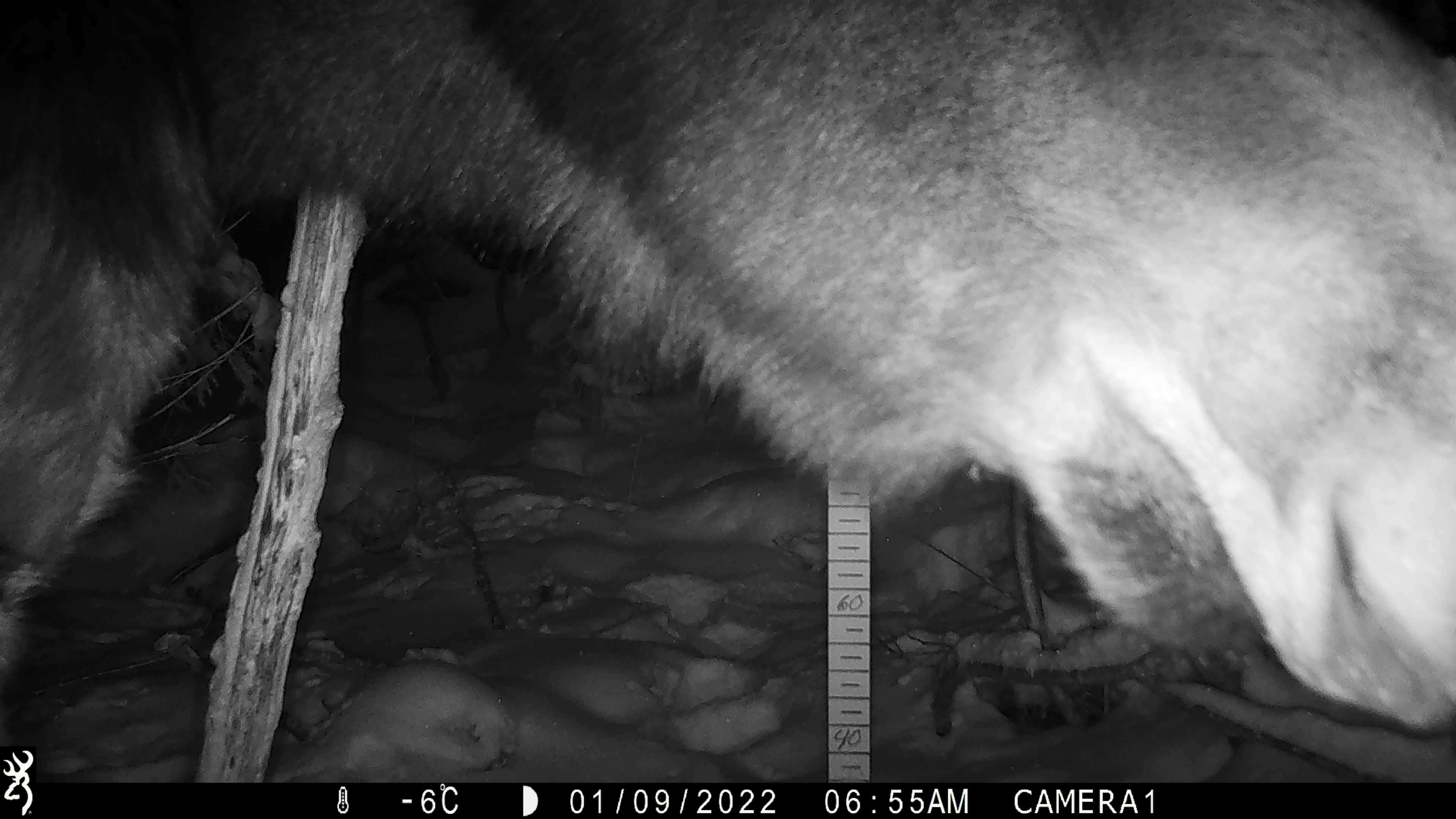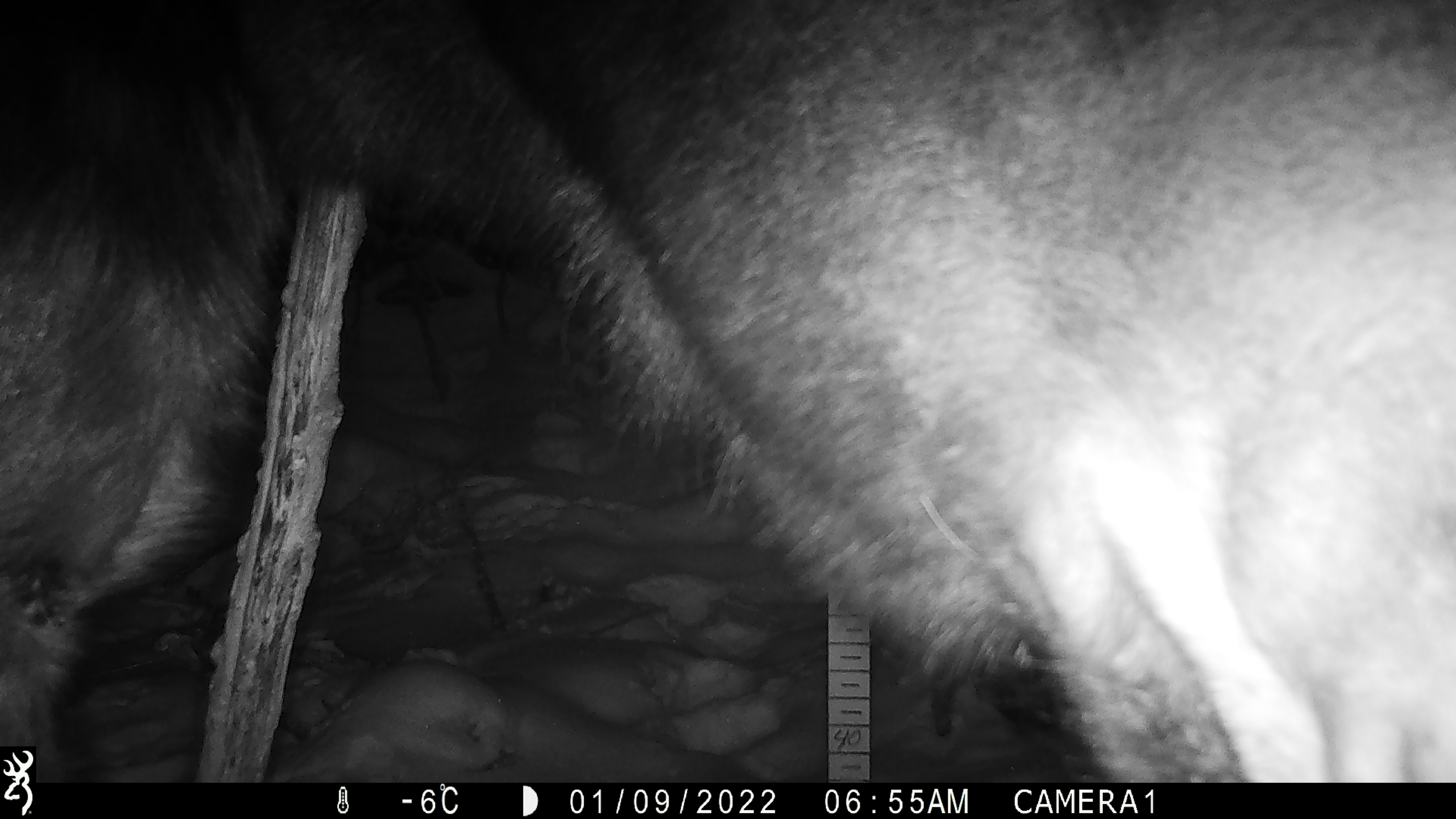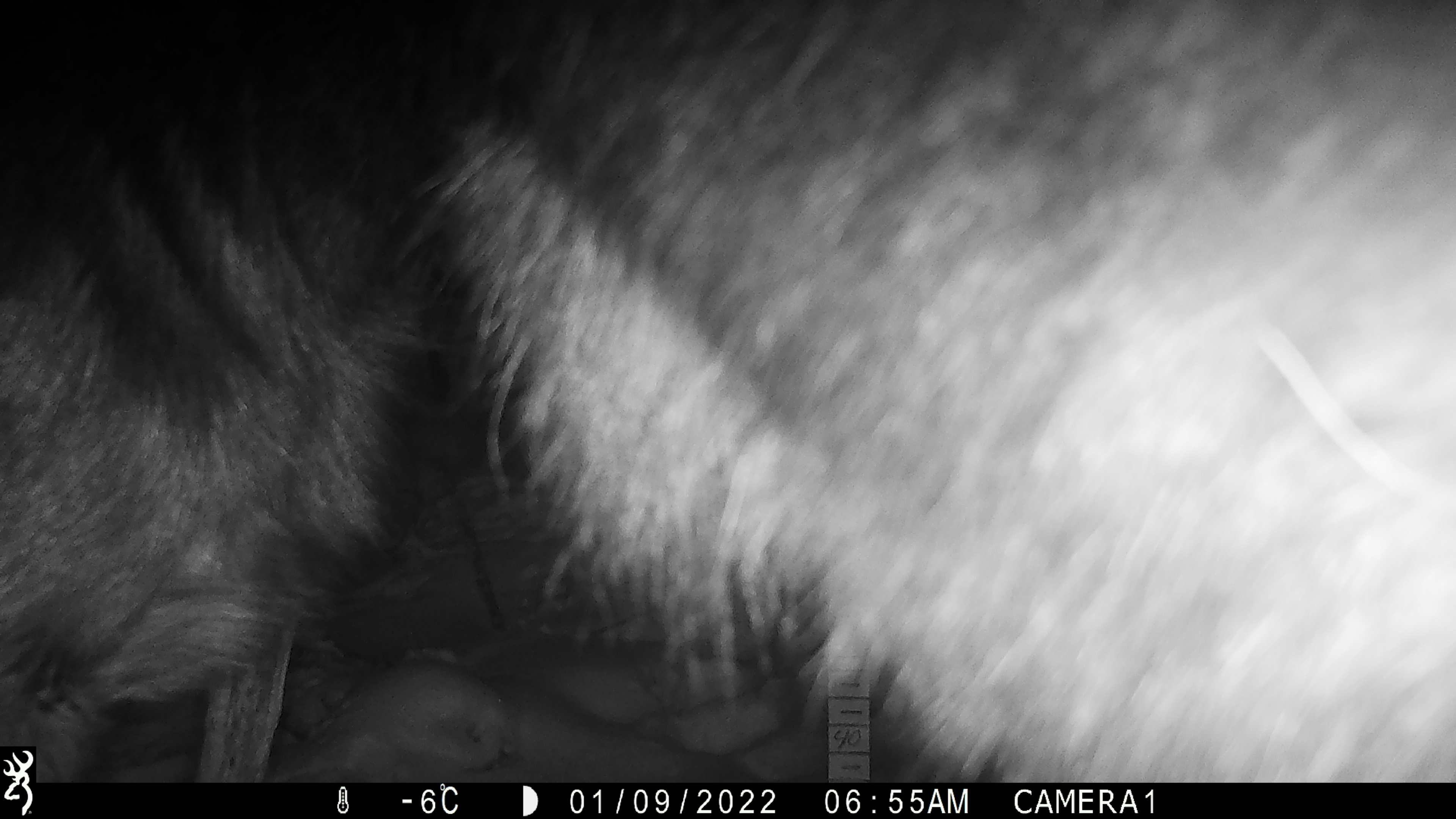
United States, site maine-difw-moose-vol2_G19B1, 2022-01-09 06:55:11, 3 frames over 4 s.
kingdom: Animalia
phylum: Chordata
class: Mammalia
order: Artiodactyla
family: Cervidae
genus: Alces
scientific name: Alces alces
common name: moose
Moose (Alces alces).